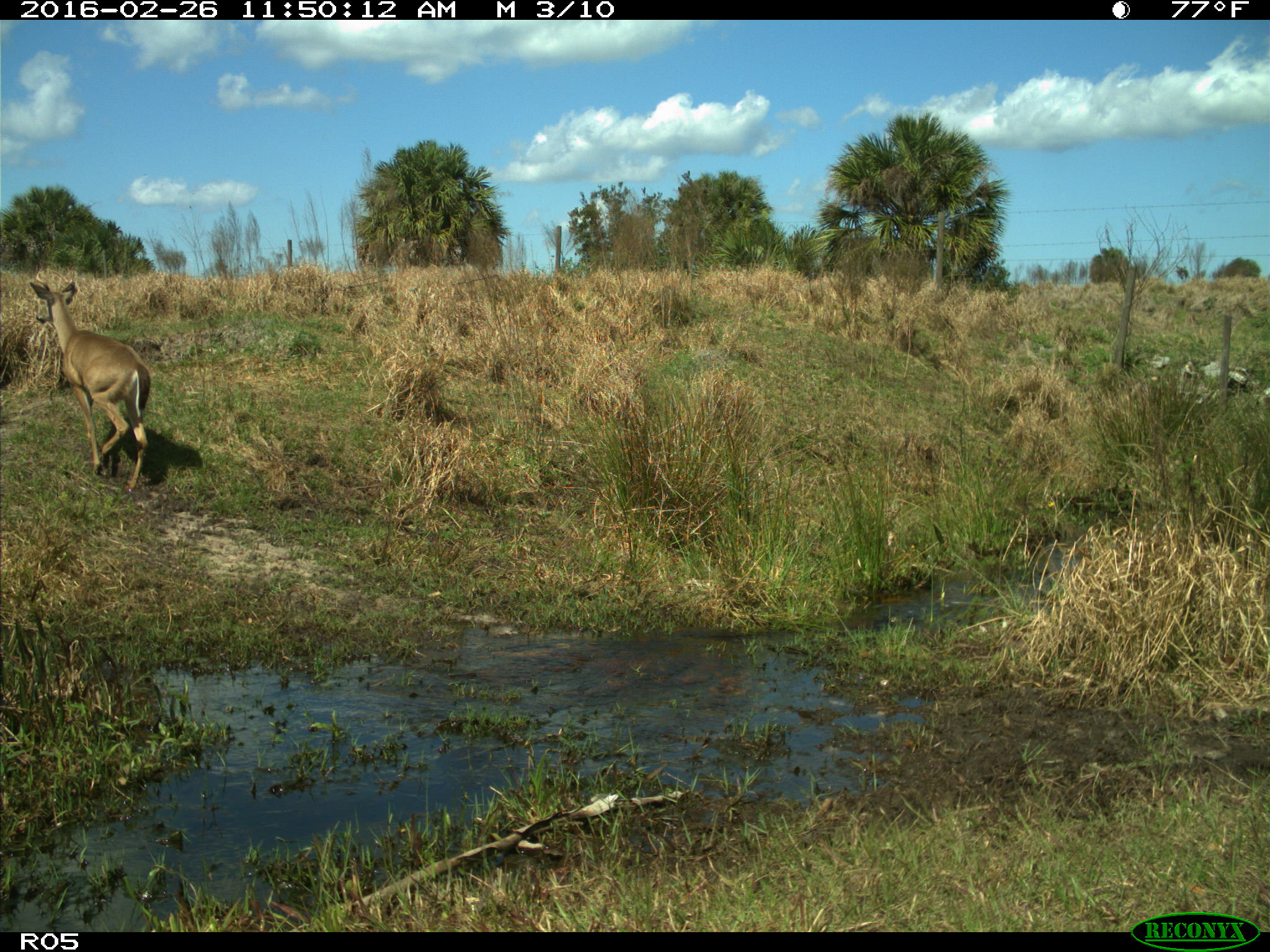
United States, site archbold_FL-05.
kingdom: Animalia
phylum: Chordata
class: Mammalia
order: Artiodactyla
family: Cervidae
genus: Odocoileus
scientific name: Odocoileus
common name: deer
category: unidentified deer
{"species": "unidentified deer (deer) (Odocoileus)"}